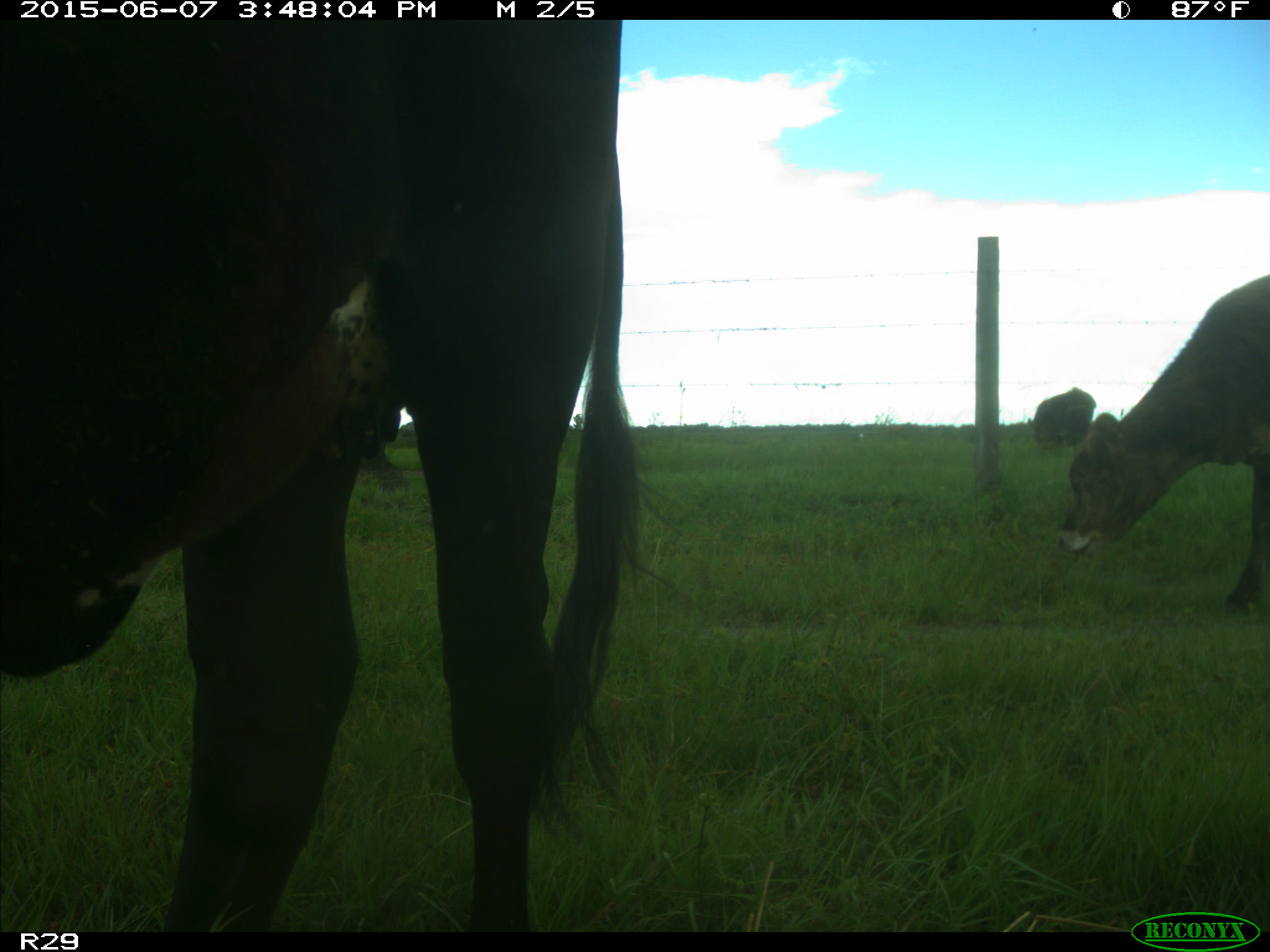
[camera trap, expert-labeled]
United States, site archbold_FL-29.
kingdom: Animalia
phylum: Chordata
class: Mammalia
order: Artiodactyla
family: Bovidae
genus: Bos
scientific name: Bos taurus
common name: domestic cow